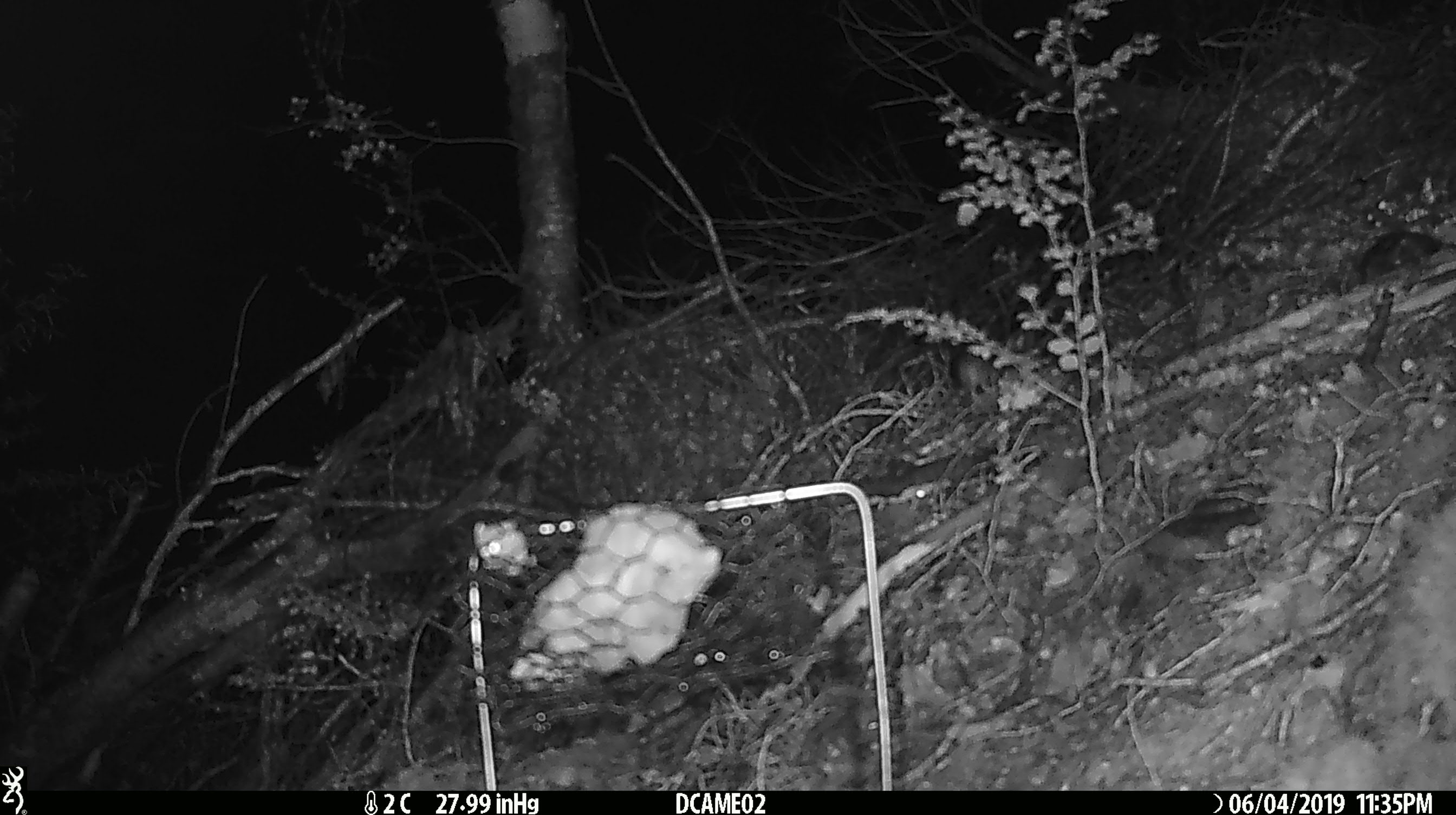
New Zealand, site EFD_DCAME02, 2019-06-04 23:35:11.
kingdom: Animalia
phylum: Chordata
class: Mammalia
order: Rodentia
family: Muridae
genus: Mus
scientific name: Mus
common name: mouse